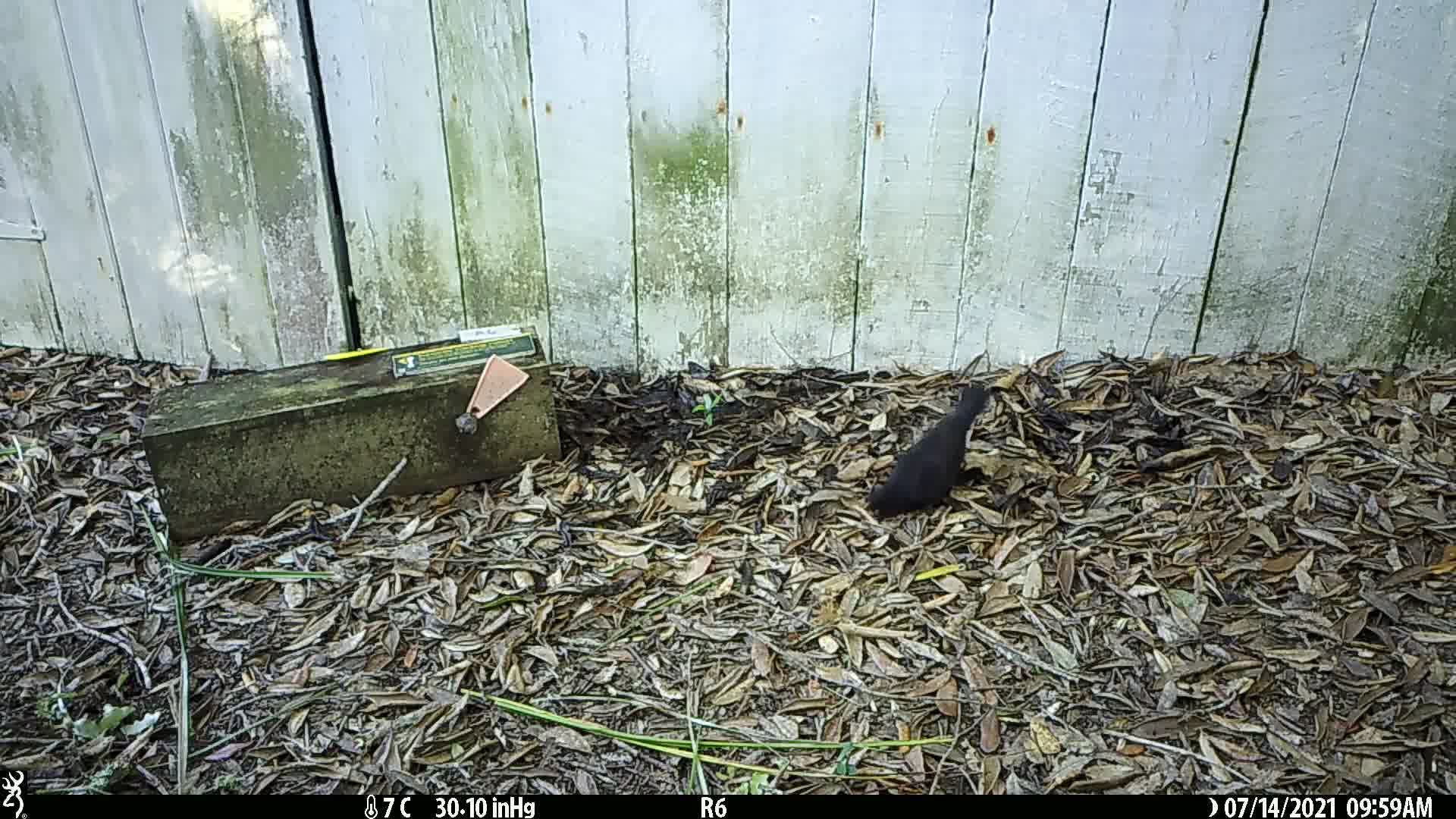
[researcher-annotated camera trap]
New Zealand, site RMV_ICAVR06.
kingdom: Animalia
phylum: Chordata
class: Aves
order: Passeriformes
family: Turdidae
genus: Turdus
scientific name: Turdus merula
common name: eurasian blackbird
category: blackbird